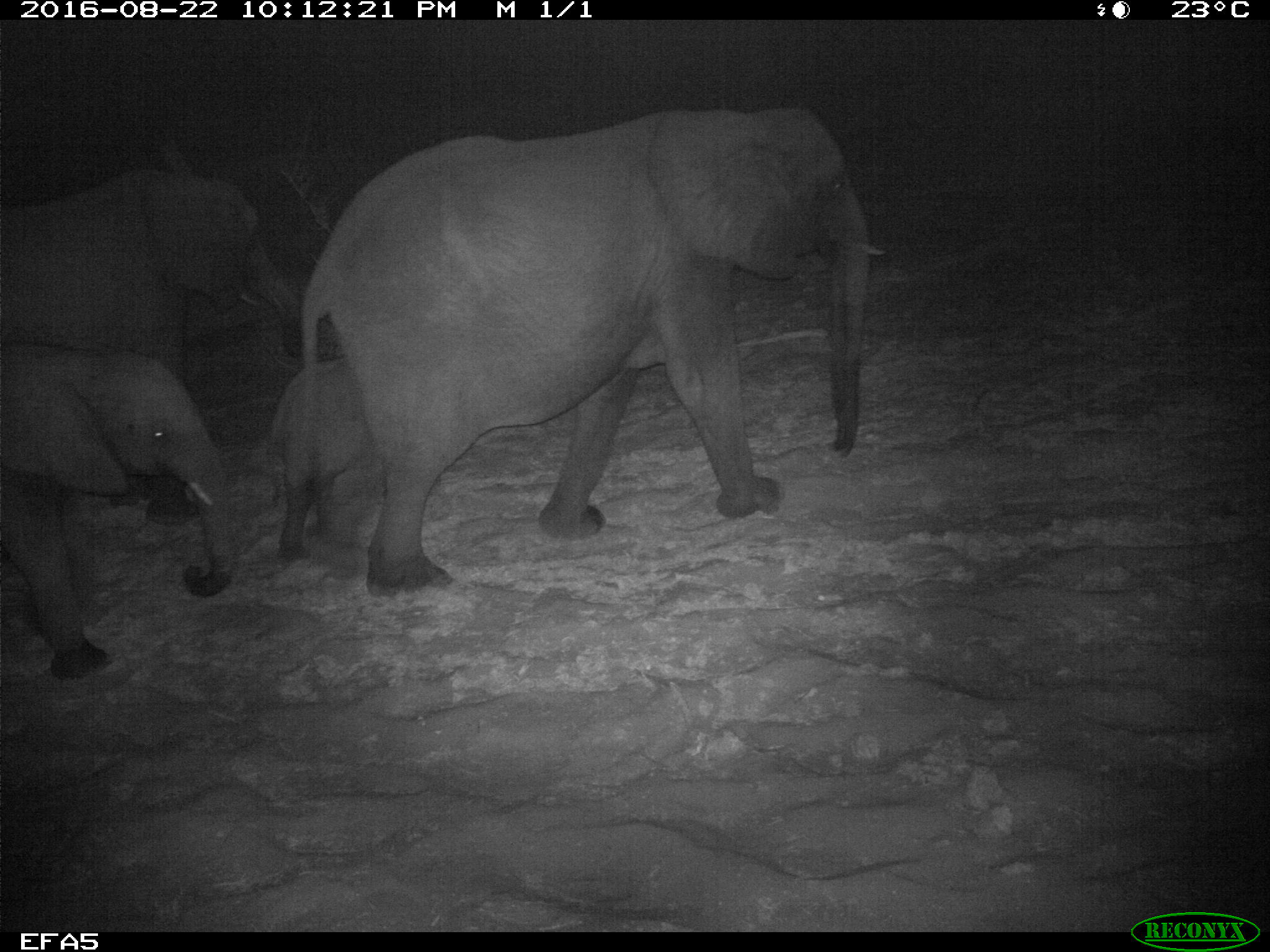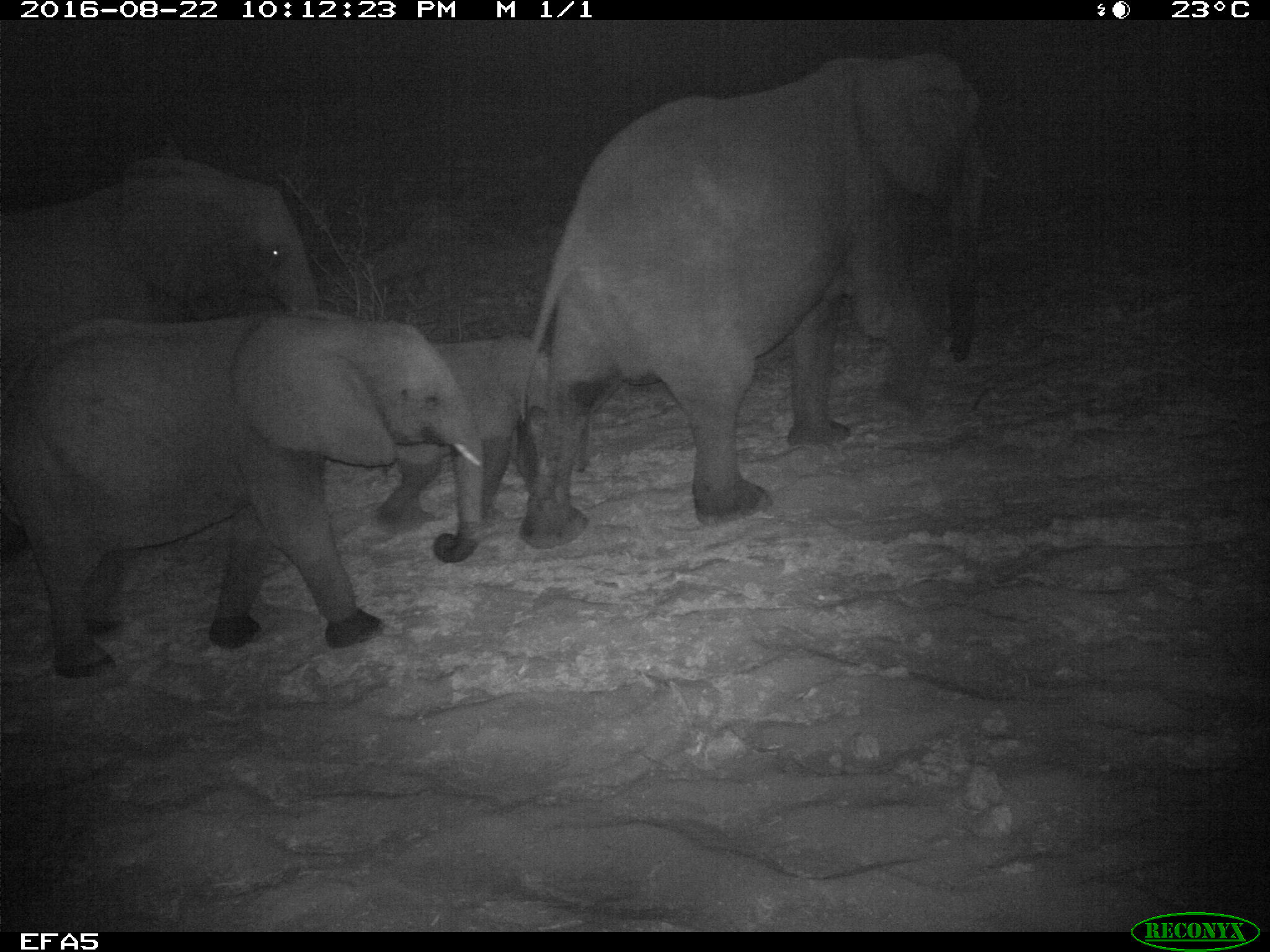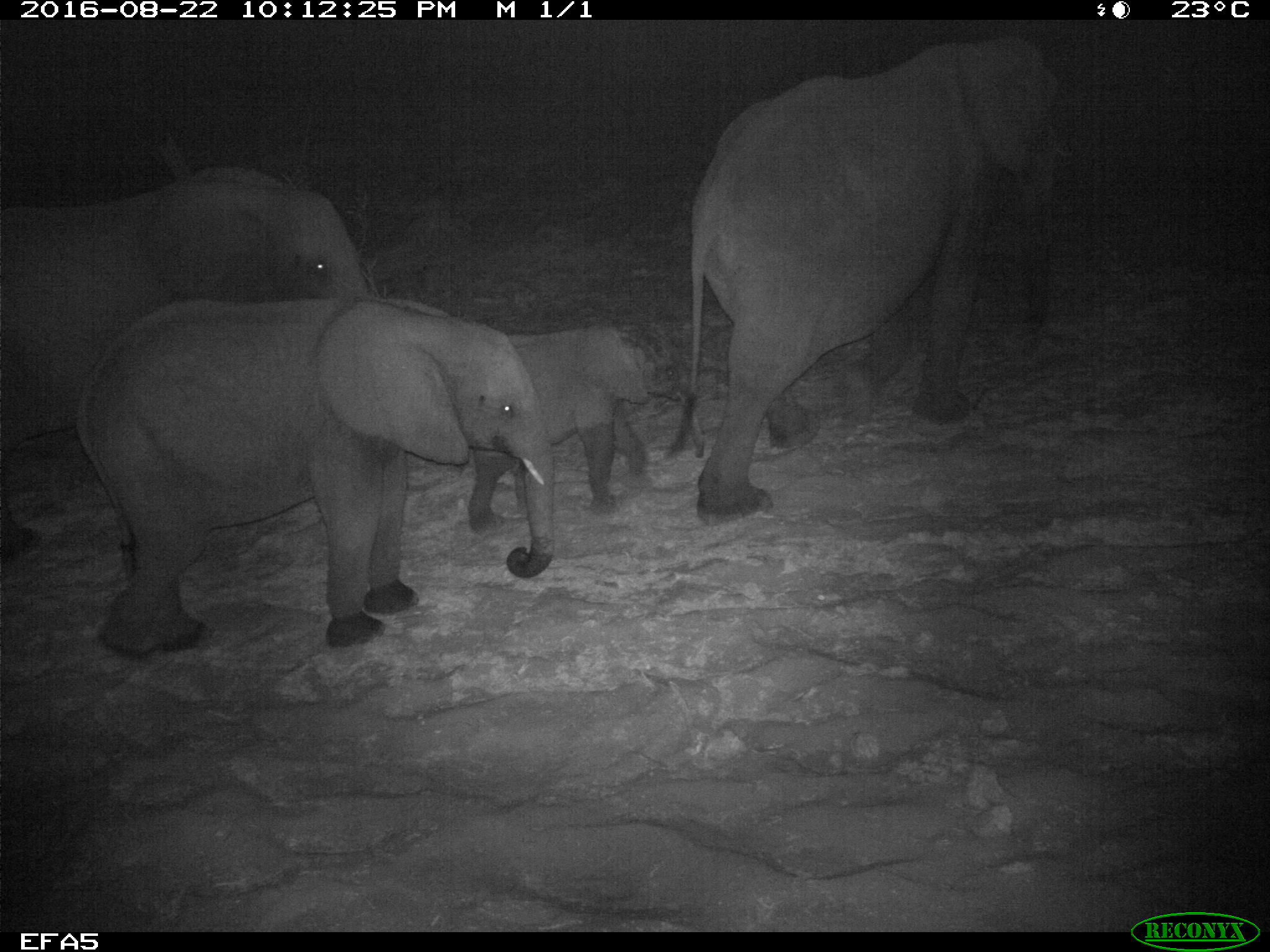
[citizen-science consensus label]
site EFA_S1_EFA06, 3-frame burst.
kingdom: Animalia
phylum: Chordata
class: Mammalia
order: Proboscidea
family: Elephantidae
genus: Loxodonta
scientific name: Loxodonta africana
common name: african bush elephant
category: elephant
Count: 4.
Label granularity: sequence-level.